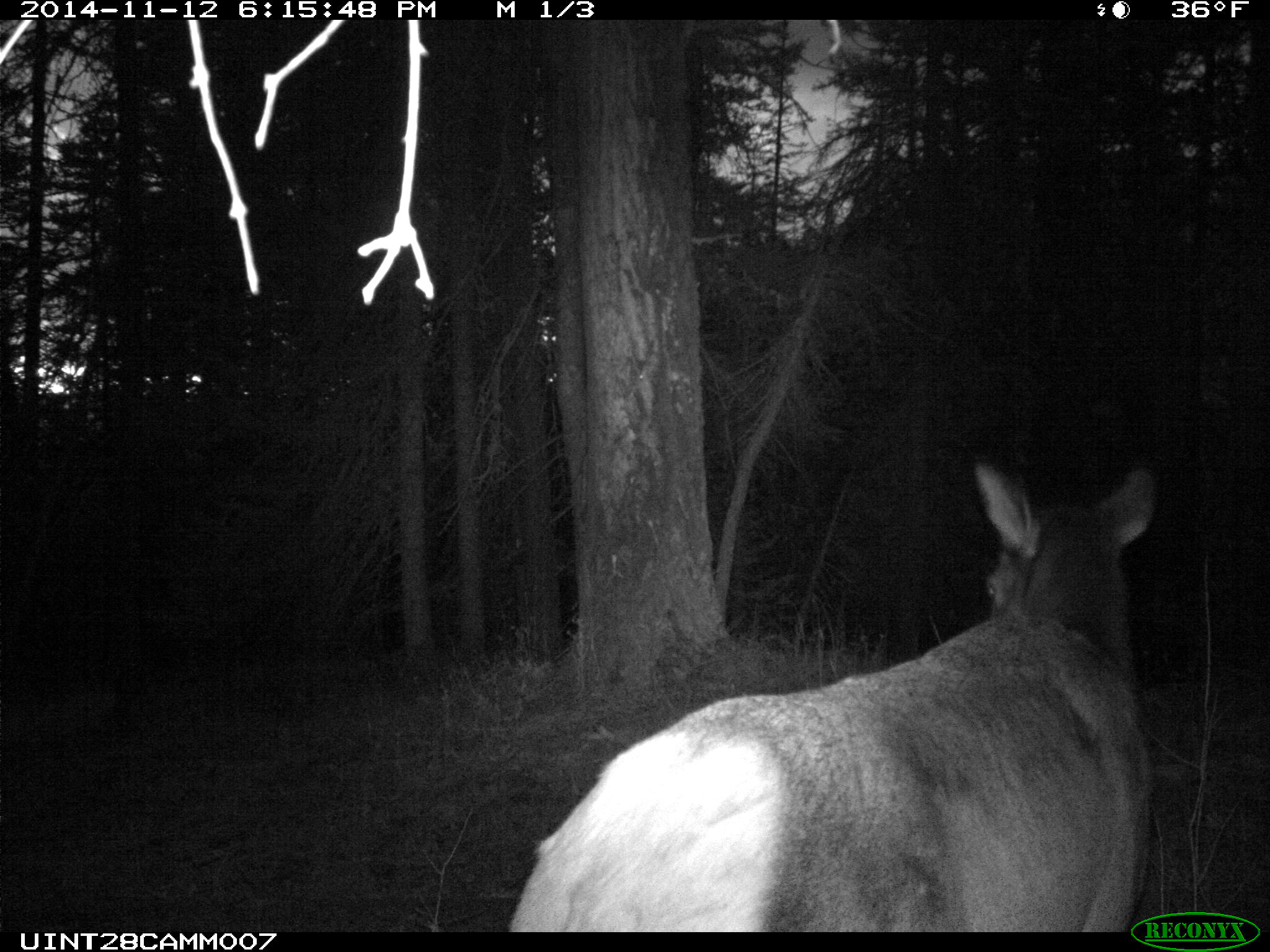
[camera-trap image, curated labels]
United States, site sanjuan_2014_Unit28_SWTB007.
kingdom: Animalia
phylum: Chordata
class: Mammalia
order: Artiodactyla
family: Cervidae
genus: Cervus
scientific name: Cervus elaphus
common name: red deer